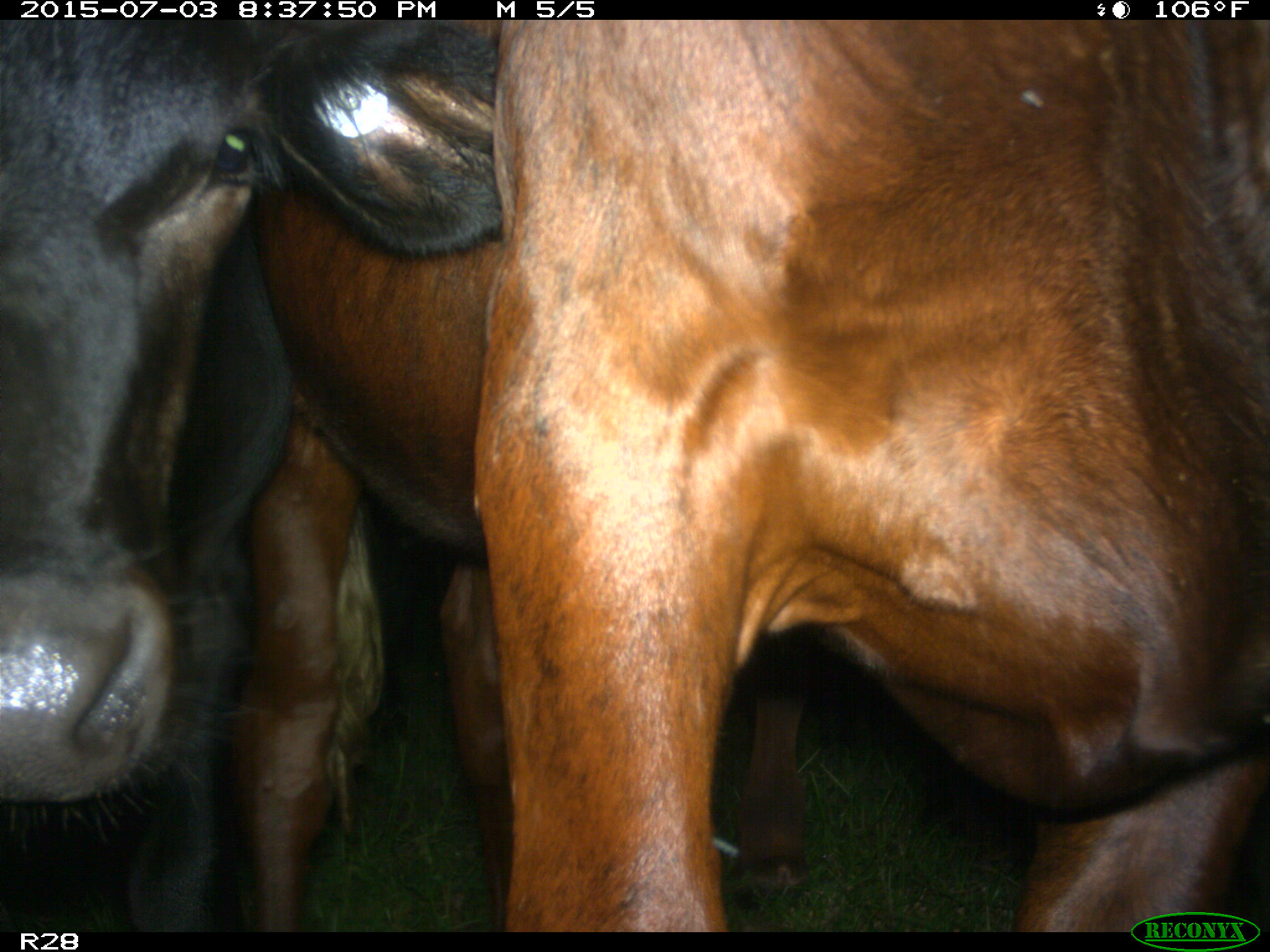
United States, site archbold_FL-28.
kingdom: Animalia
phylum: Chordata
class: Mammalia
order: Artiodactyla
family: Bovidae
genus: Bos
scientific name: Bos taurus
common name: domestic cow